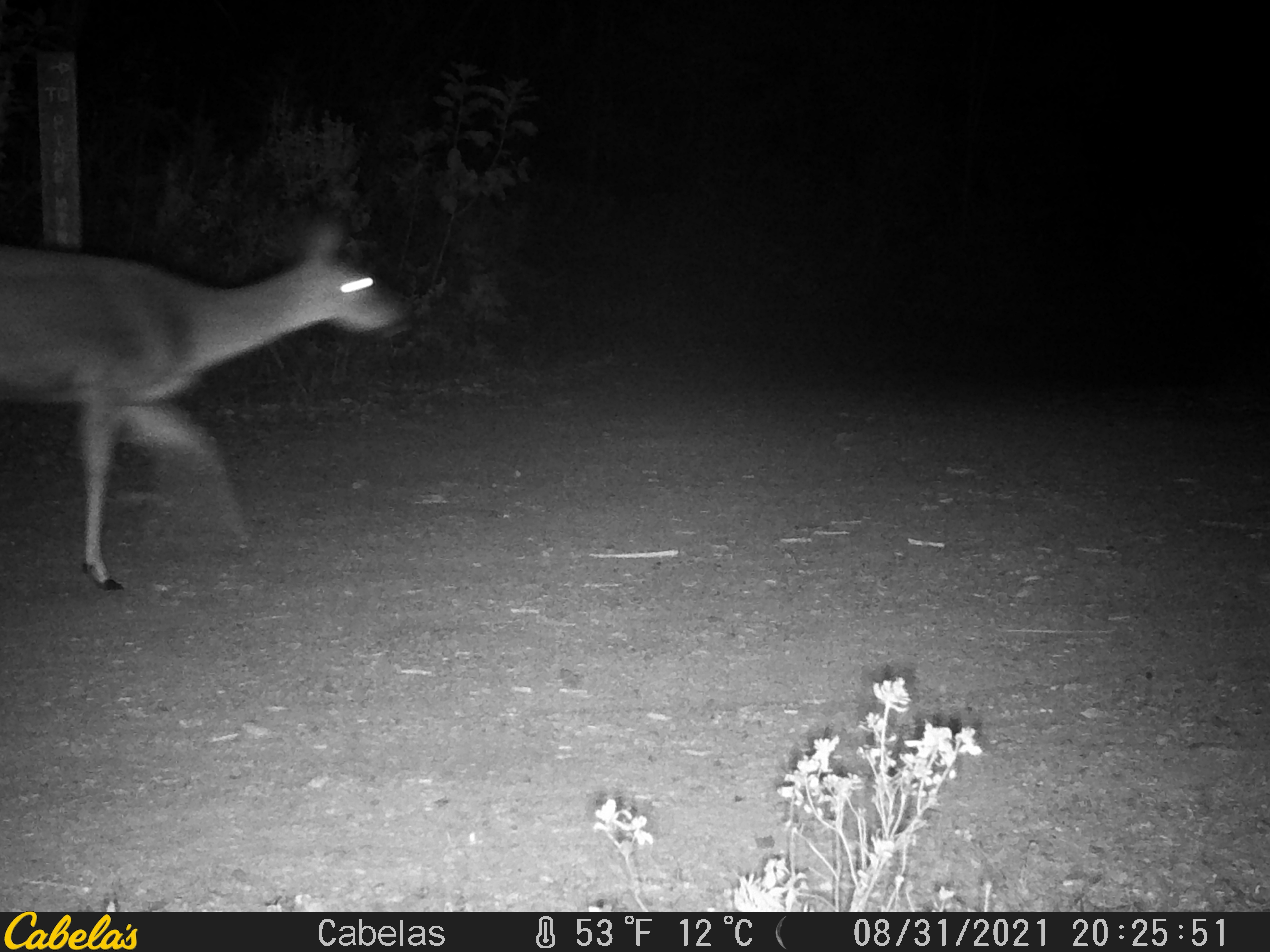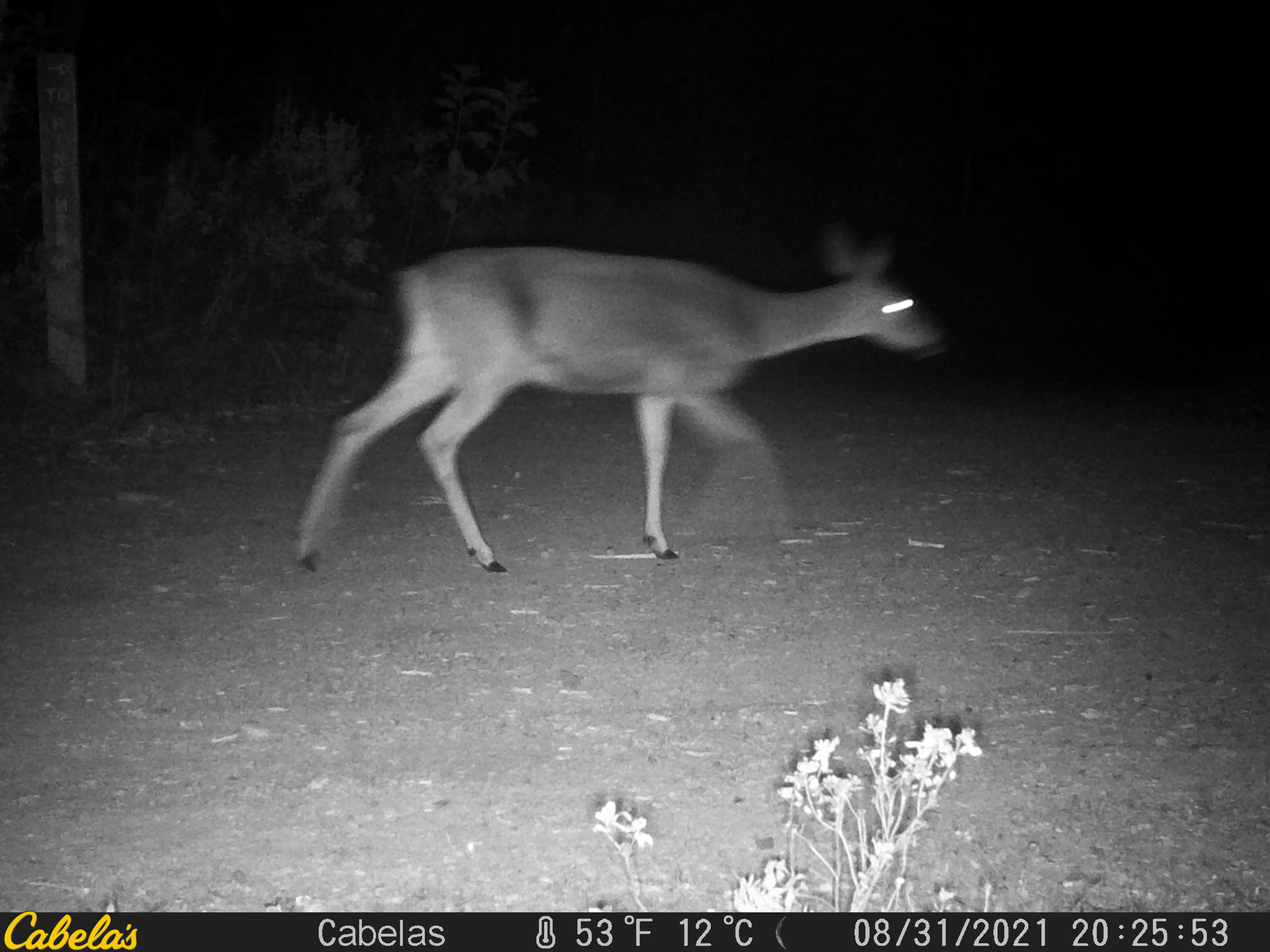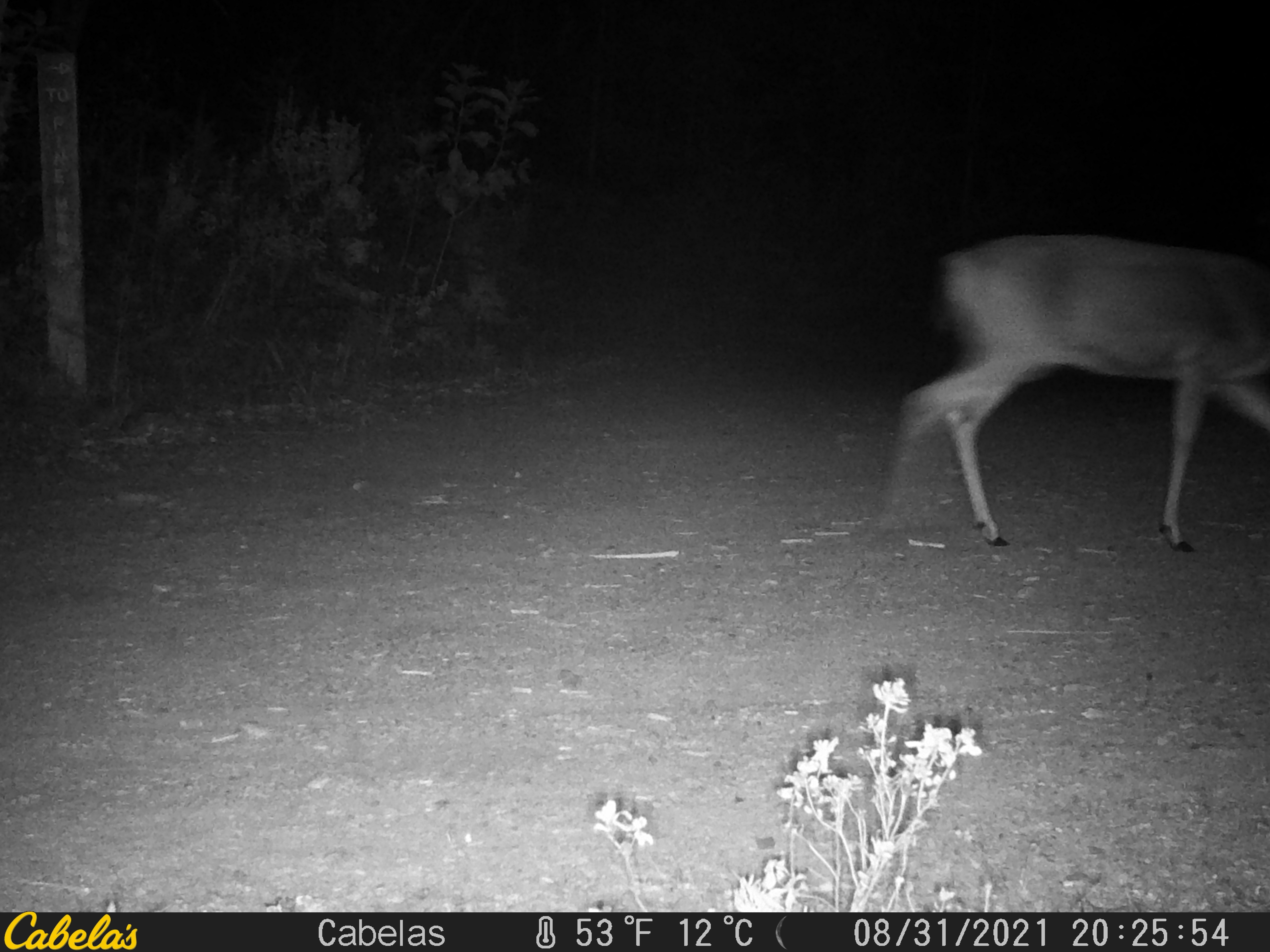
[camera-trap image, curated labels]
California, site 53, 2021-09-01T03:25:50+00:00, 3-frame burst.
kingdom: Animalia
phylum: Chordata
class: Mammalia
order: Artiodactyla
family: Cervidae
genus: Odocoileus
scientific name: Odocoileus hemionus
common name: mule deer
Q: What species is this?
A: Mule deer (Odocoileus hemionus).